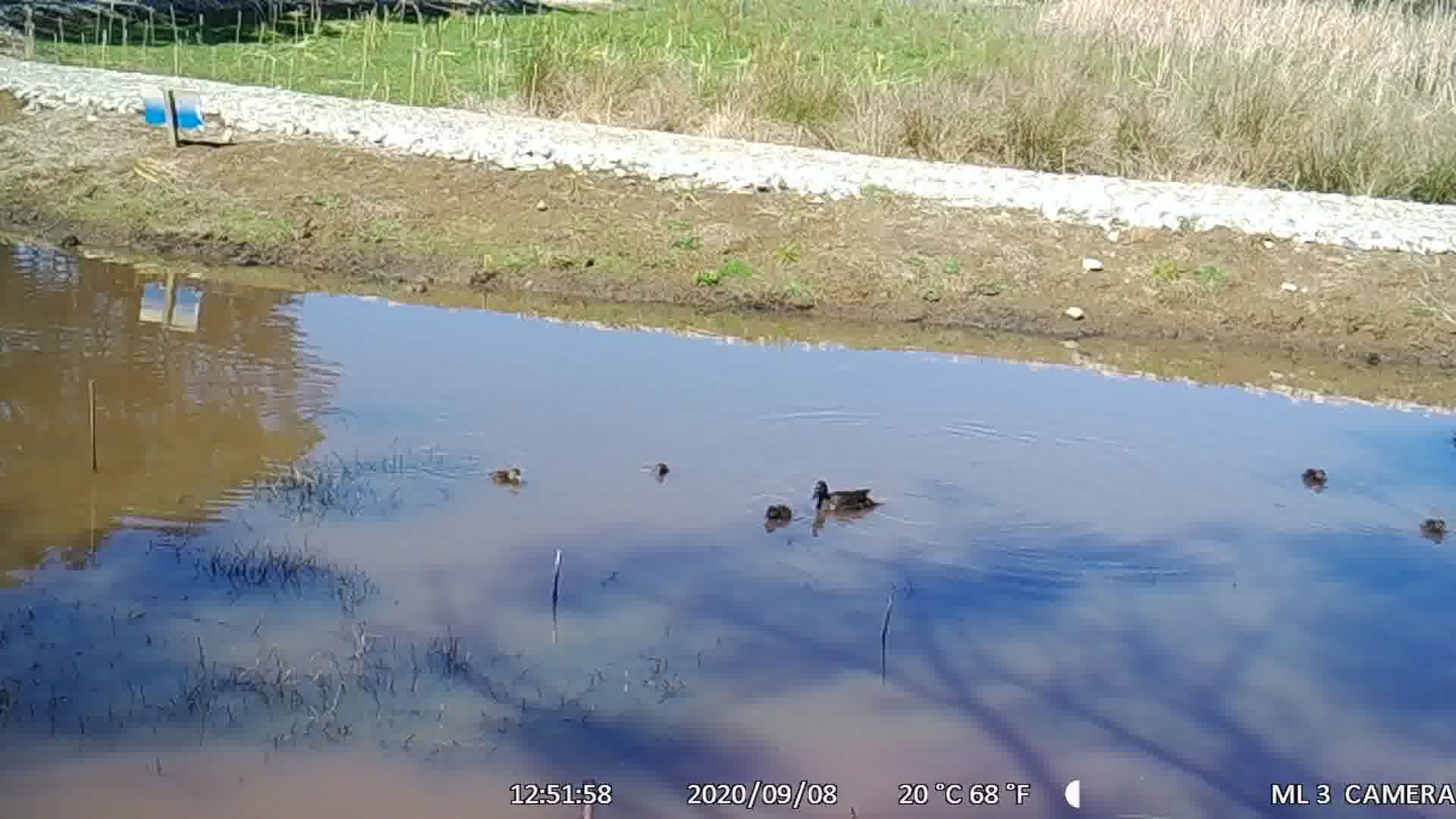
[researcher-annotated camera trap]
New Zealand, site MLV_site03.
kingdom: Animalia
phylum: Chordata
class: Aves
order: Anseriformes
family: Anatidae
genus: Anas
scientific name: Anas chlorotis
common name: brown teal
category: pateke